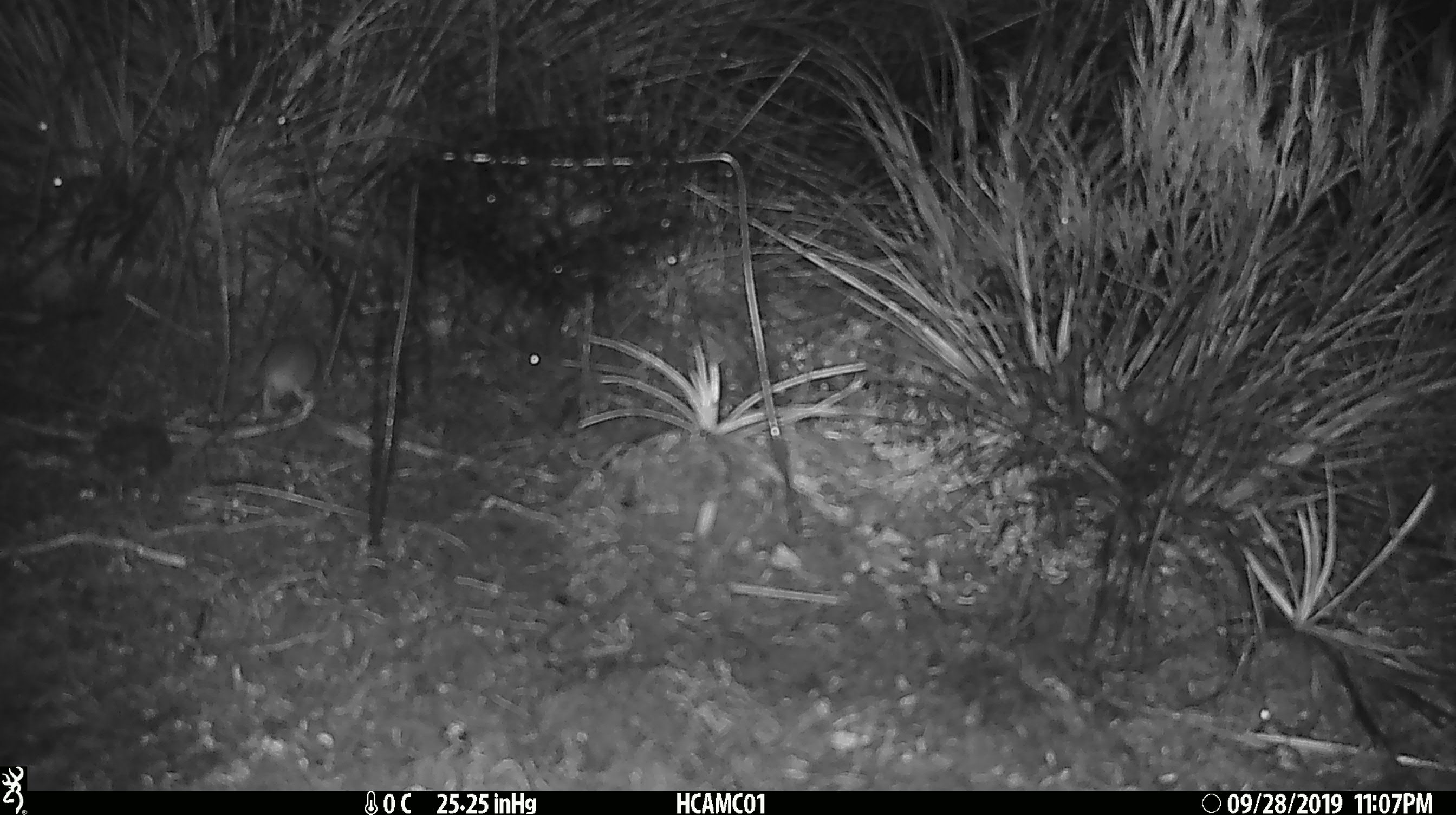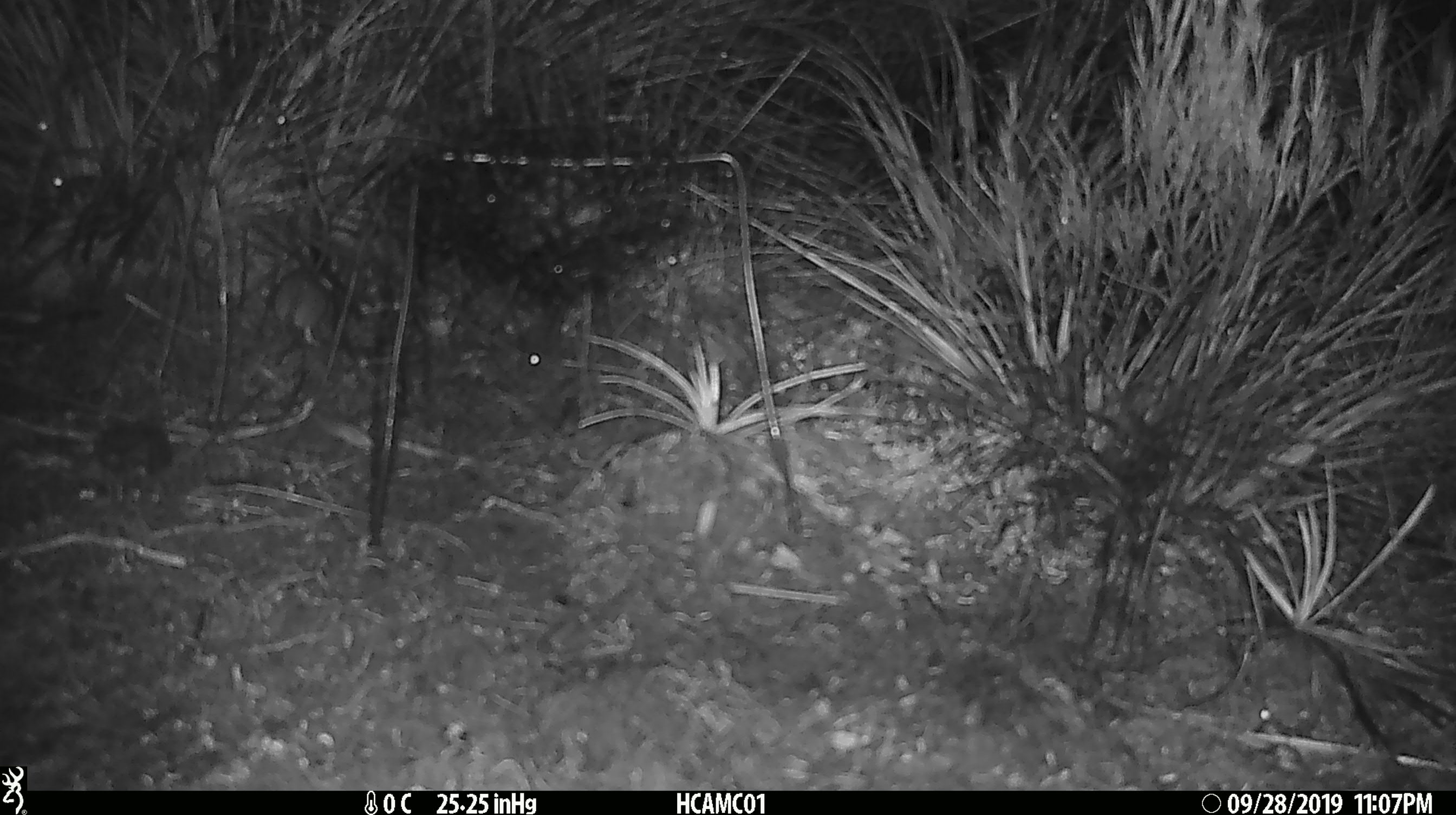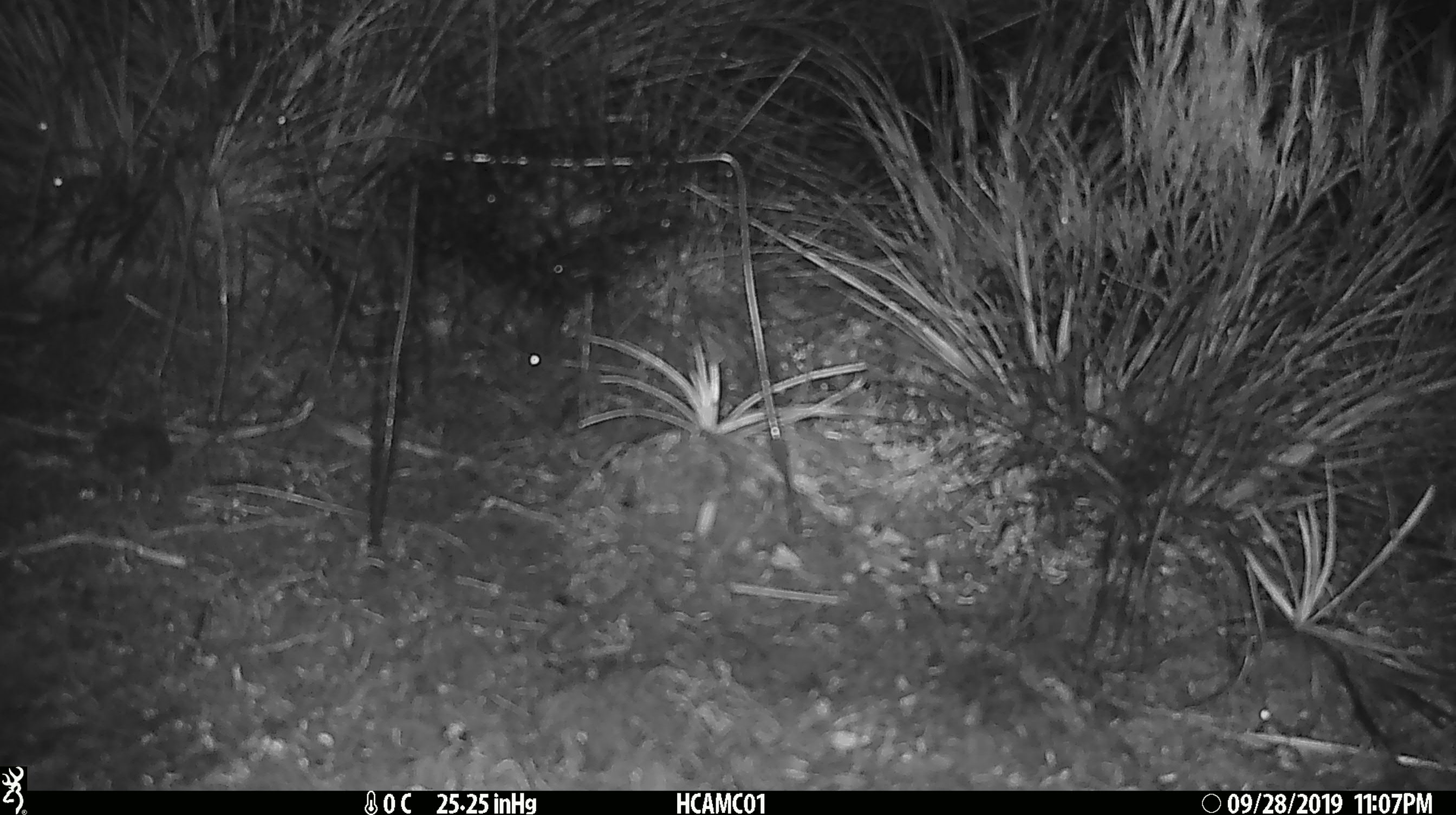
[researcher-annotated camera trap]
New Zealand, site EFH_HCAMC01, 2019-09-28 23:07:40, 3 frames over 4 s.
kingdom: Animalia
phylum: Chordata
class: Mammalia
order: Rodentia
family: Muridae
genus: Mus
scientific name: Mus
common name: mouse